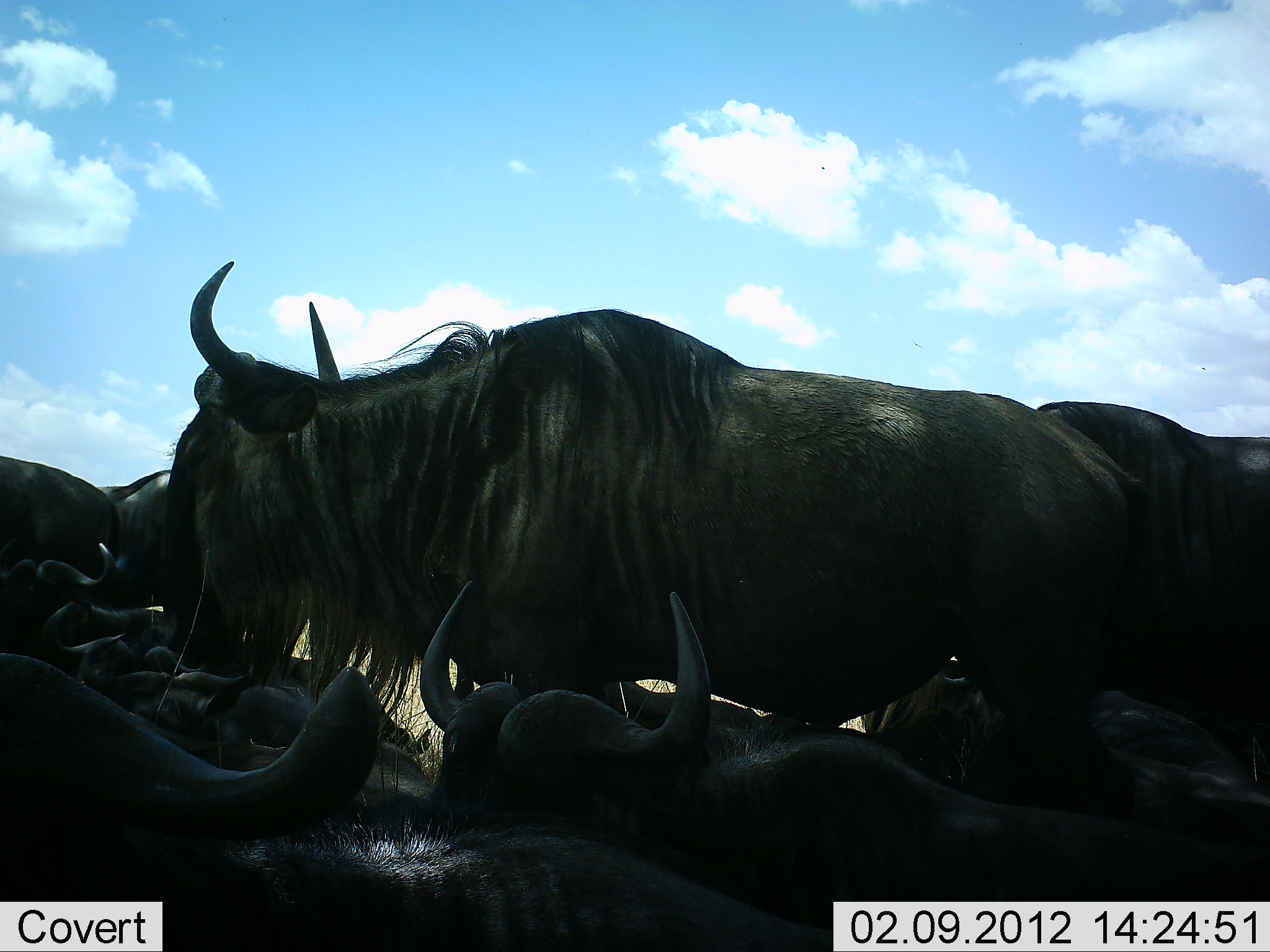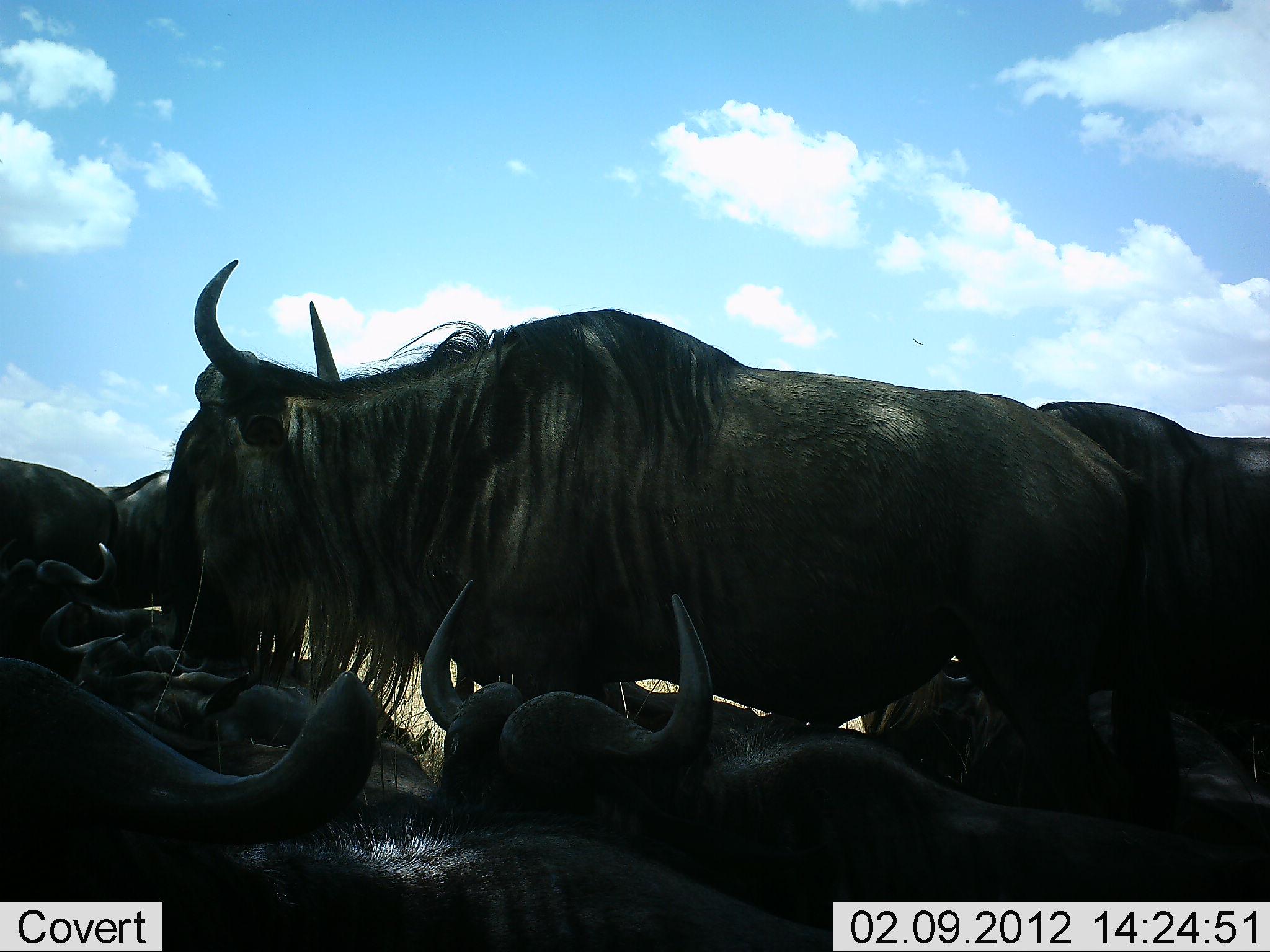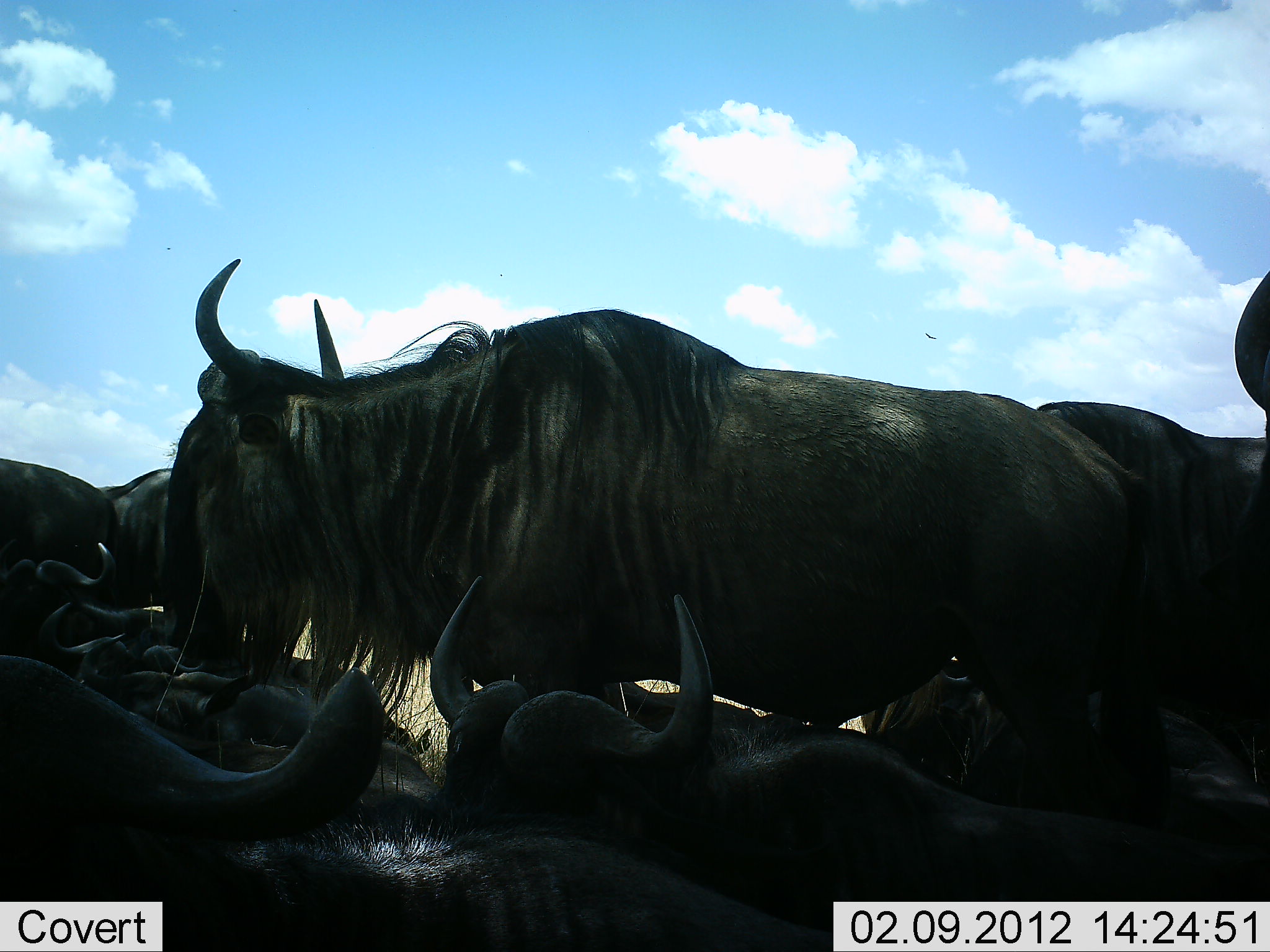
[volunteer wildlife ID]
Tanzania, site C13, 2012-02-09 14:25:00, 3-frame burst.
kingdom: Animalia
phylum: Chordata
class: Mammalia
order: Artiodactyla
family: Bovidae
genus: Connochaetes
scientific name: Connochaetes taurinus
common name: blue wildebeest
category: wildebeest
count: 10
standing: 67%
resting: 87%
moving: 7%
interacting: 7%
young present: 0%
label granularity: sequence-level